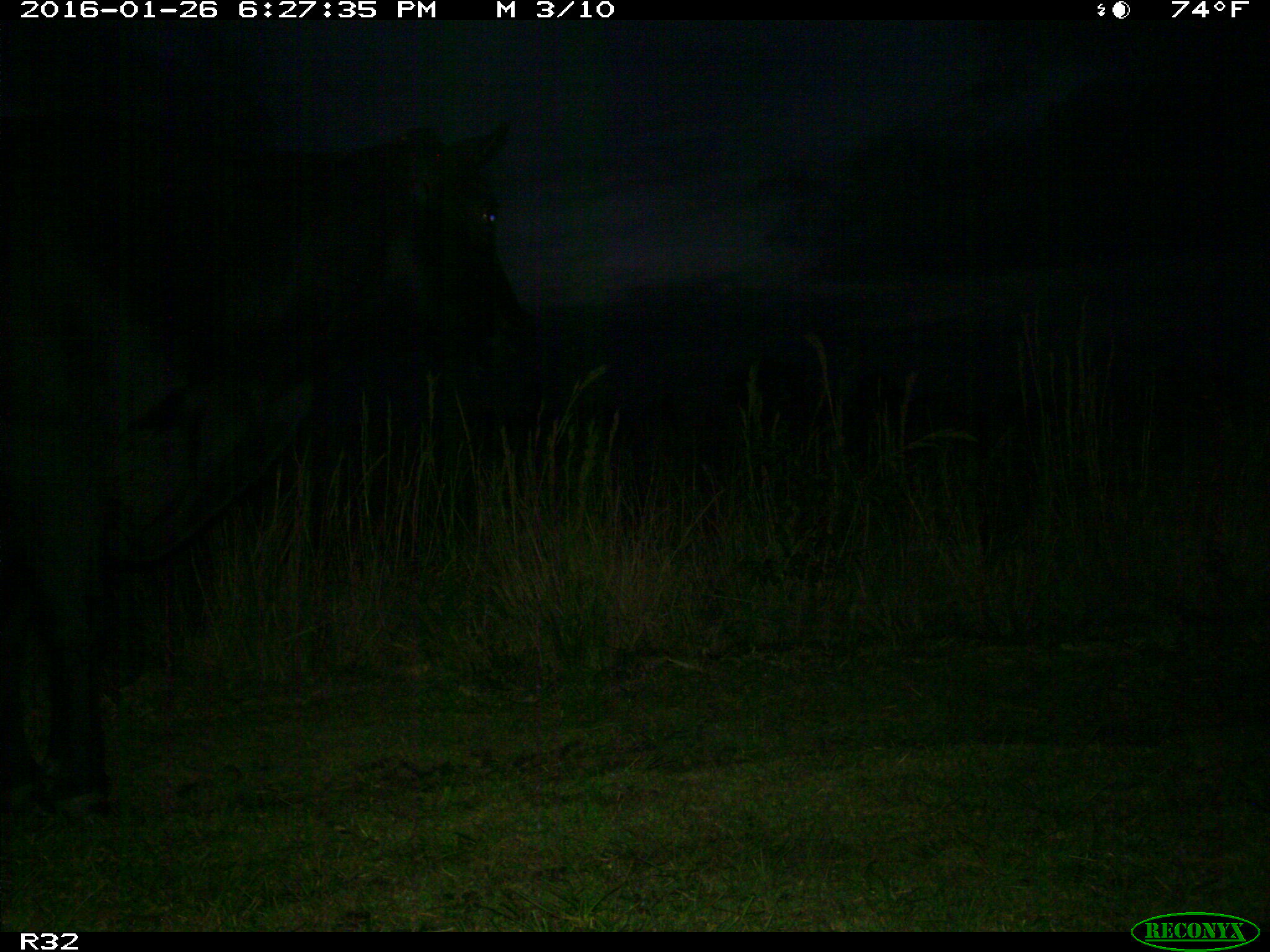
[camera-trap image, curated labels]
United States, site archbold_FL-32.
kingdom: Animalia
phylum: Chordata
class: Mammalia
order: Artiodactyla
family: Bovidae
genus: Bos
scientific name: Bos taurus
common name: domestic cow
Bos taurus (domestic cow).